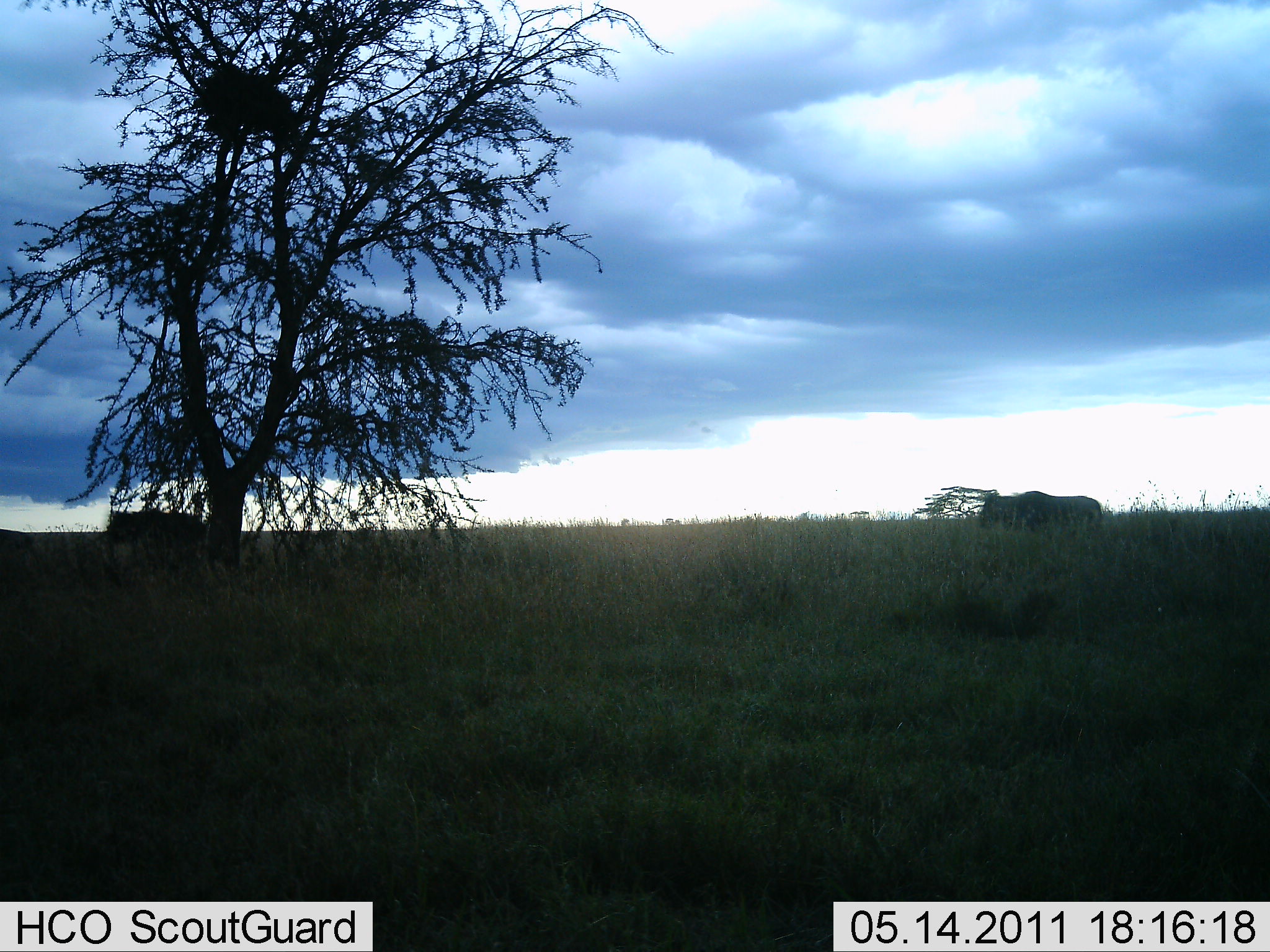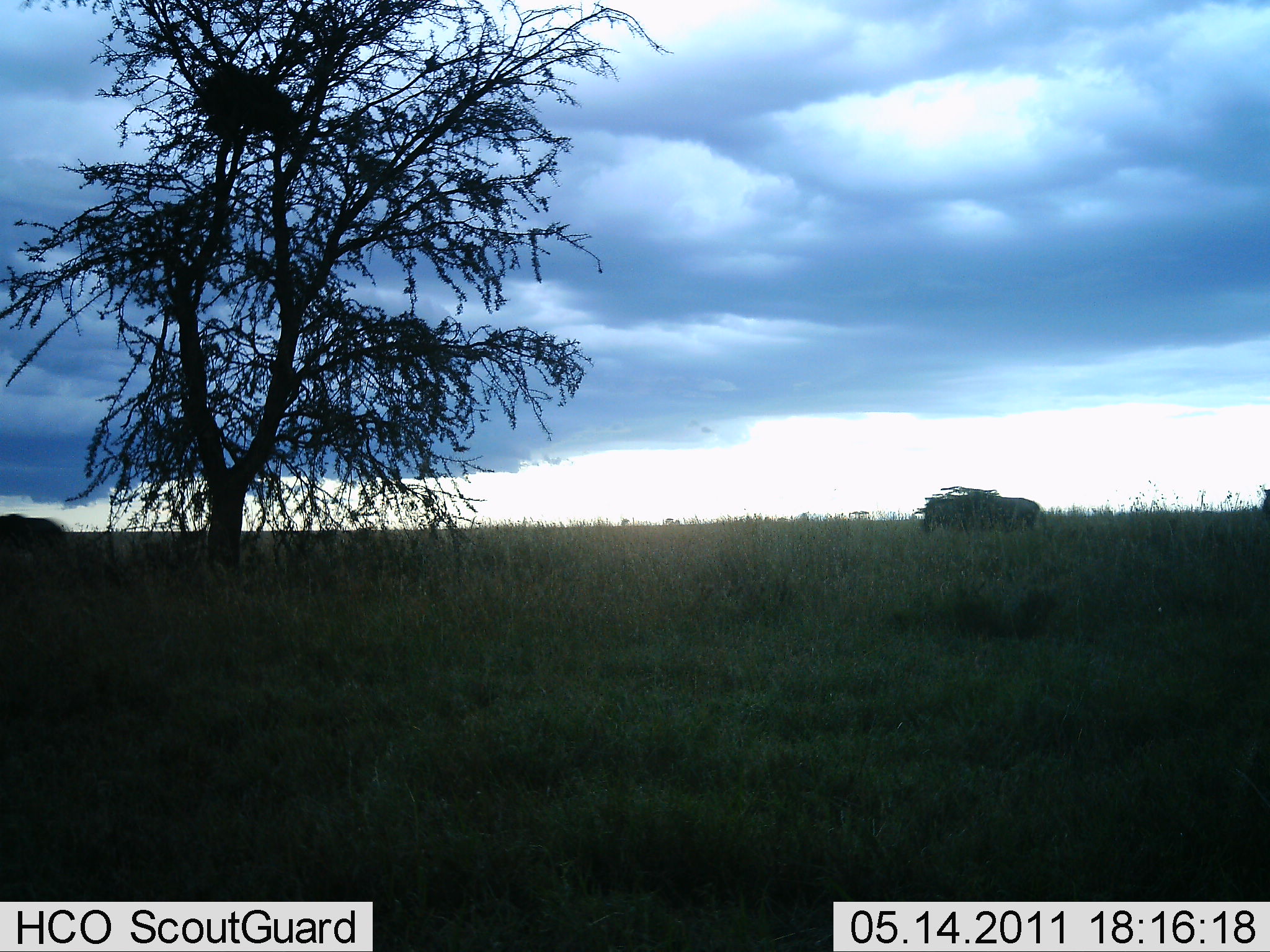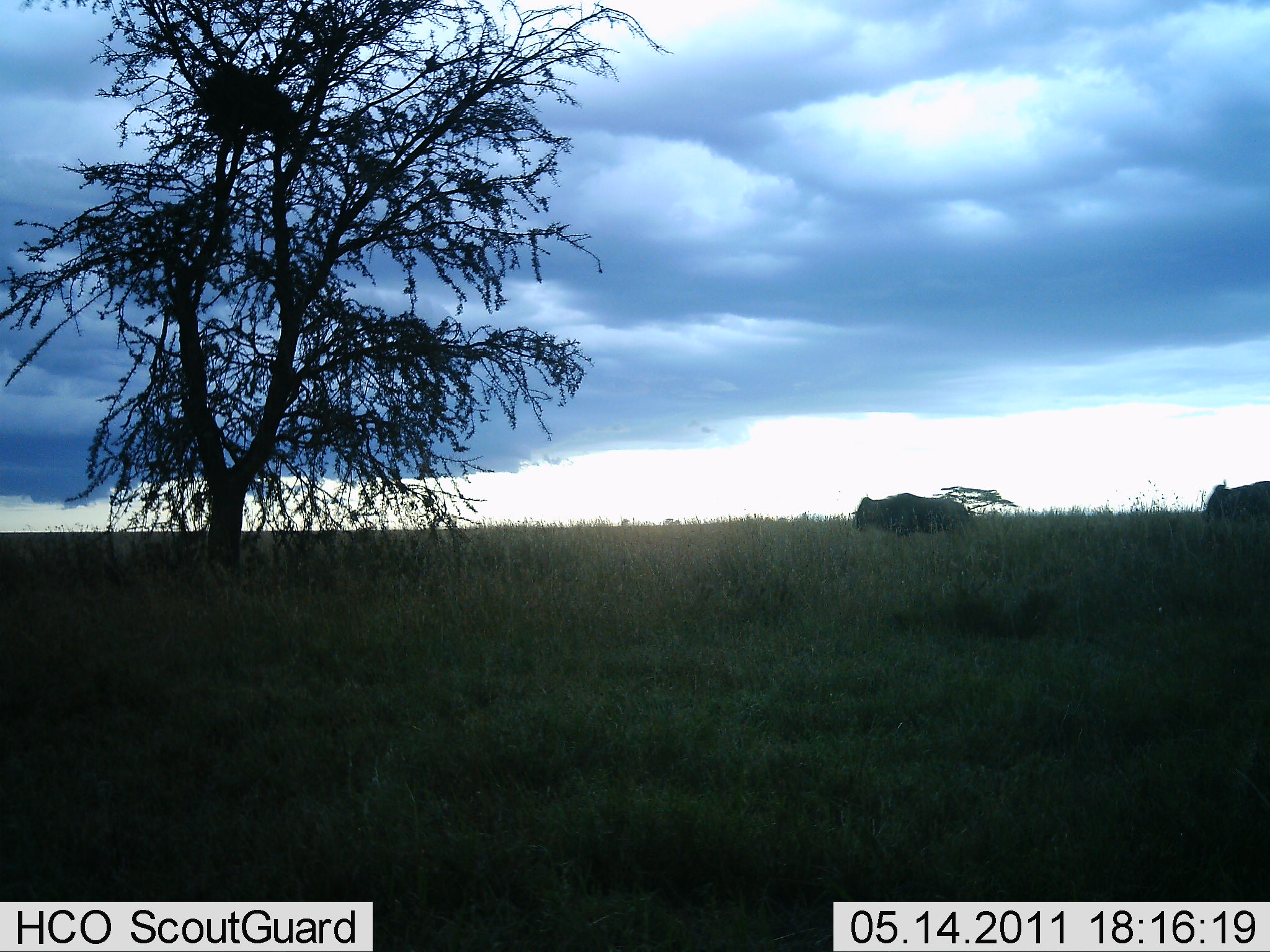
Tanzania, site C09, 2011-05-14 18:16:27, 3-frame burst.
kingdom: Animalia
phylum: Chordata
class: Mammalia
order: Artiodactyla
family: Bovidae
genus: Connochaetes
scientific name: Connochaetes taurinus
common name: blue wildebeest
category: wildebeest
Wildebeest (blue wildebeest) (Connochaetes taurinus), count 3. Behavior (volunteer vote fractions): standing 0%, resting 0%, moving 100%, interacting 0%. Young present (vote fraction): 0%. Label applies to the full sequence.